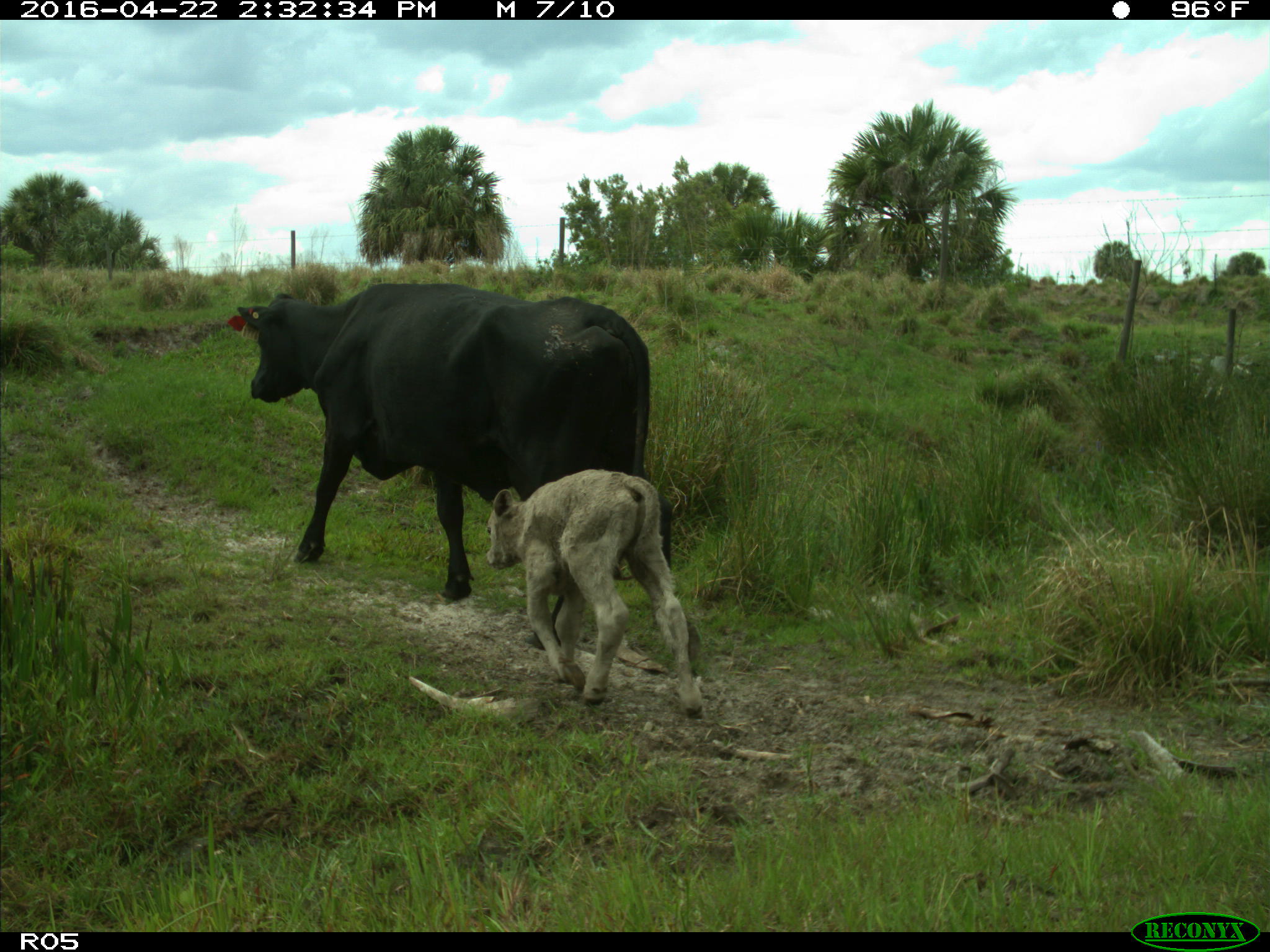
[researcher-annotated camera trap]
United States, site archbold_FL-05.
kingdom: Animalia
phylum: Chordata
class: Mammalia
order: Artiodactyla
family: Bovidae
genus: Bos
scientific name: Bos taurus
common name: domestic cow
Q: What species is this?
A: Bos taurus (domestic cow).